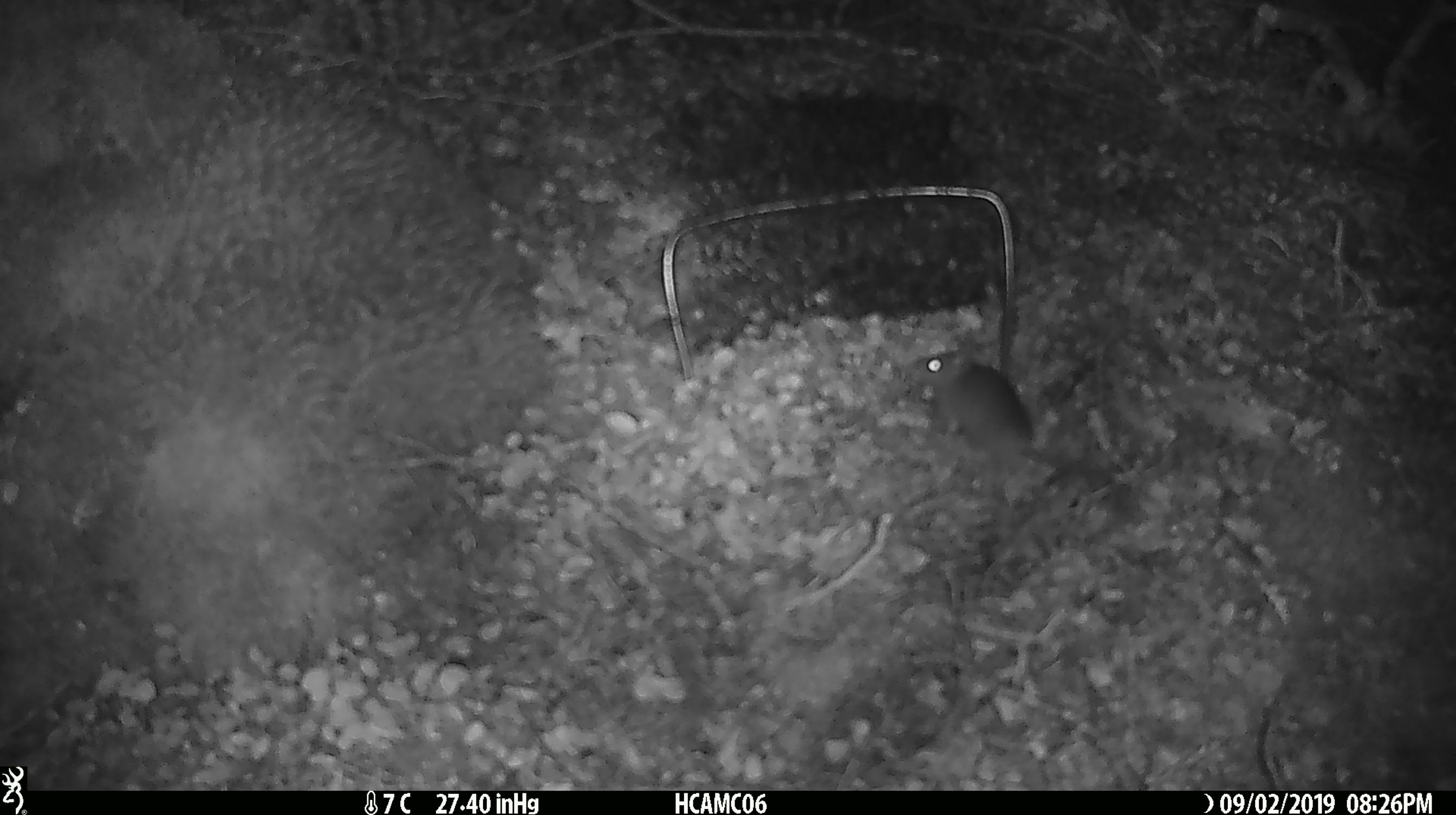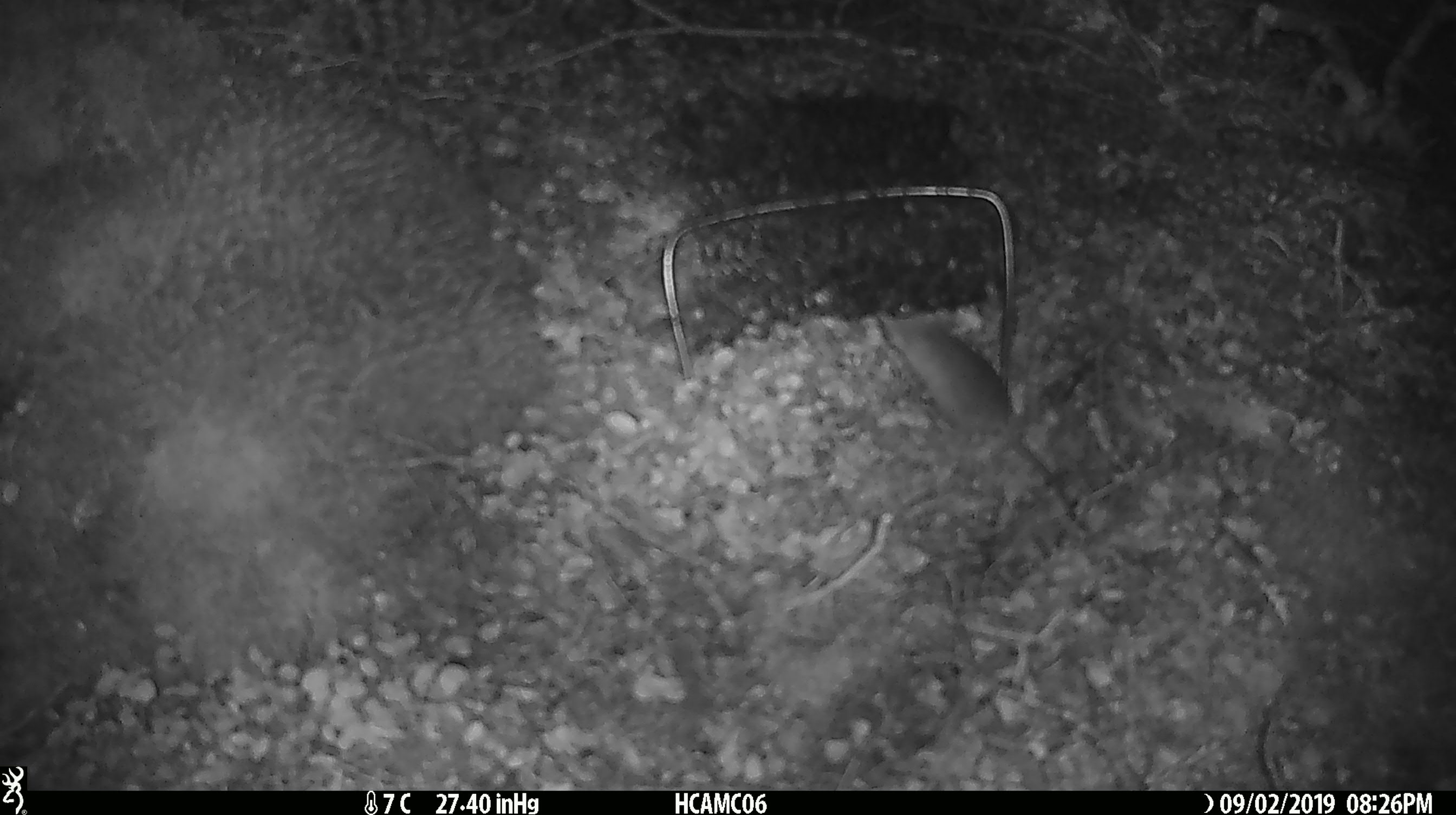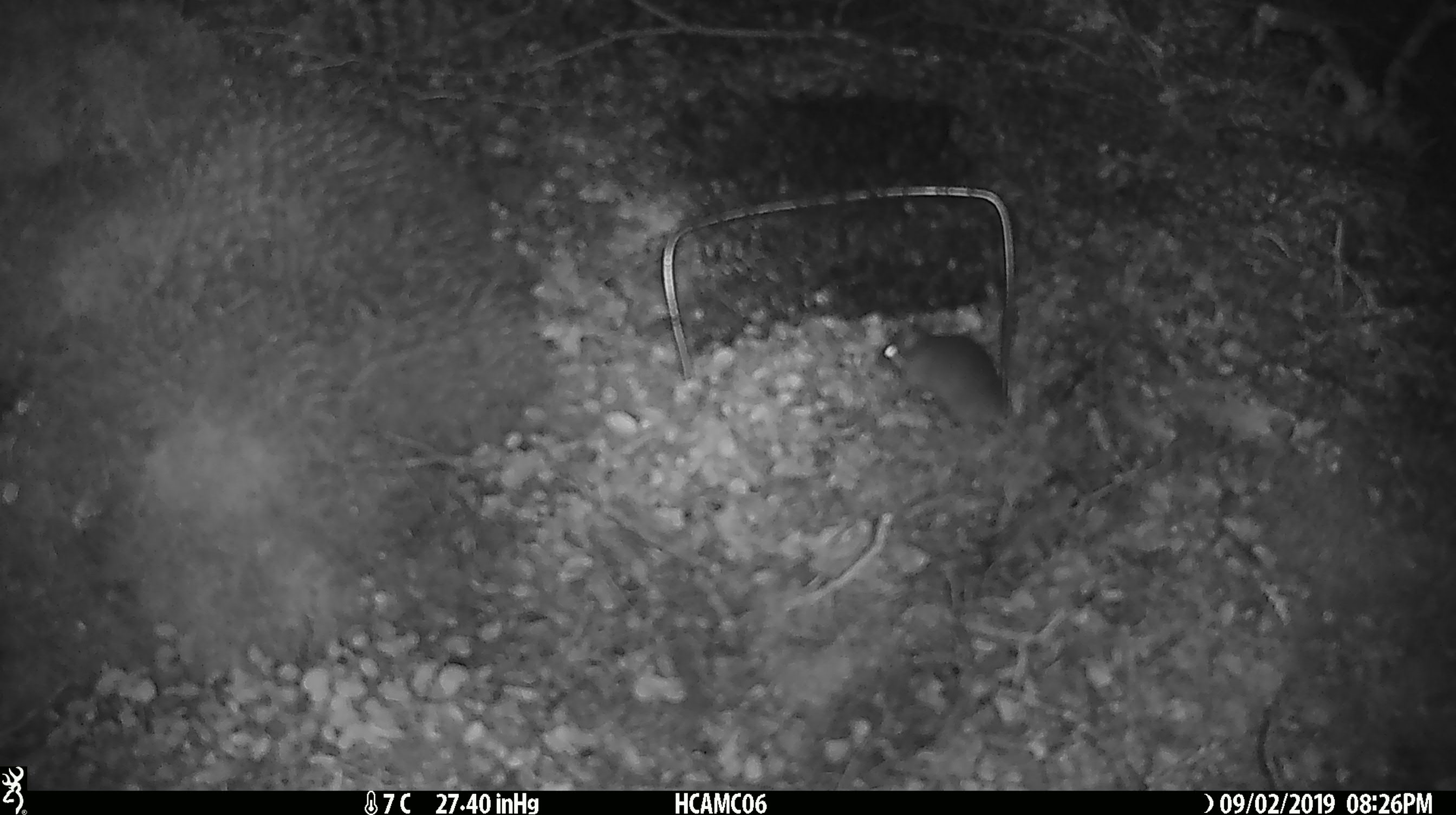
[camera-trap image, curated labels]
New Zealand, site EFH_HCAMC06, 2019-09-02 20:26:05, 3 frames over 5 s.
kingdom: Animalia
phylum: Chordata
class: Mammalia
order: Rodentia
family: Muridae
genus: Mus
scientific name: Mus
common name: mouse